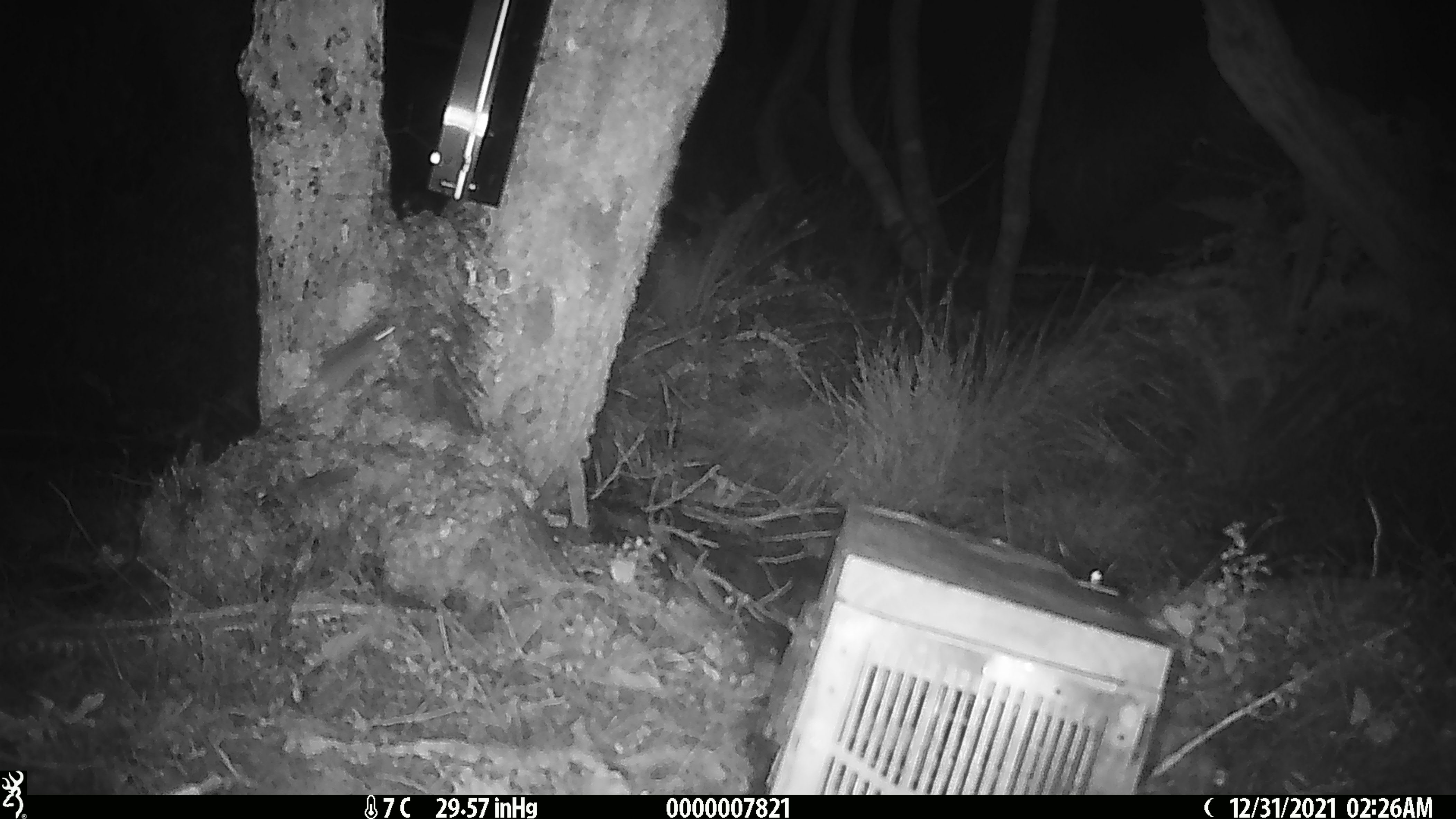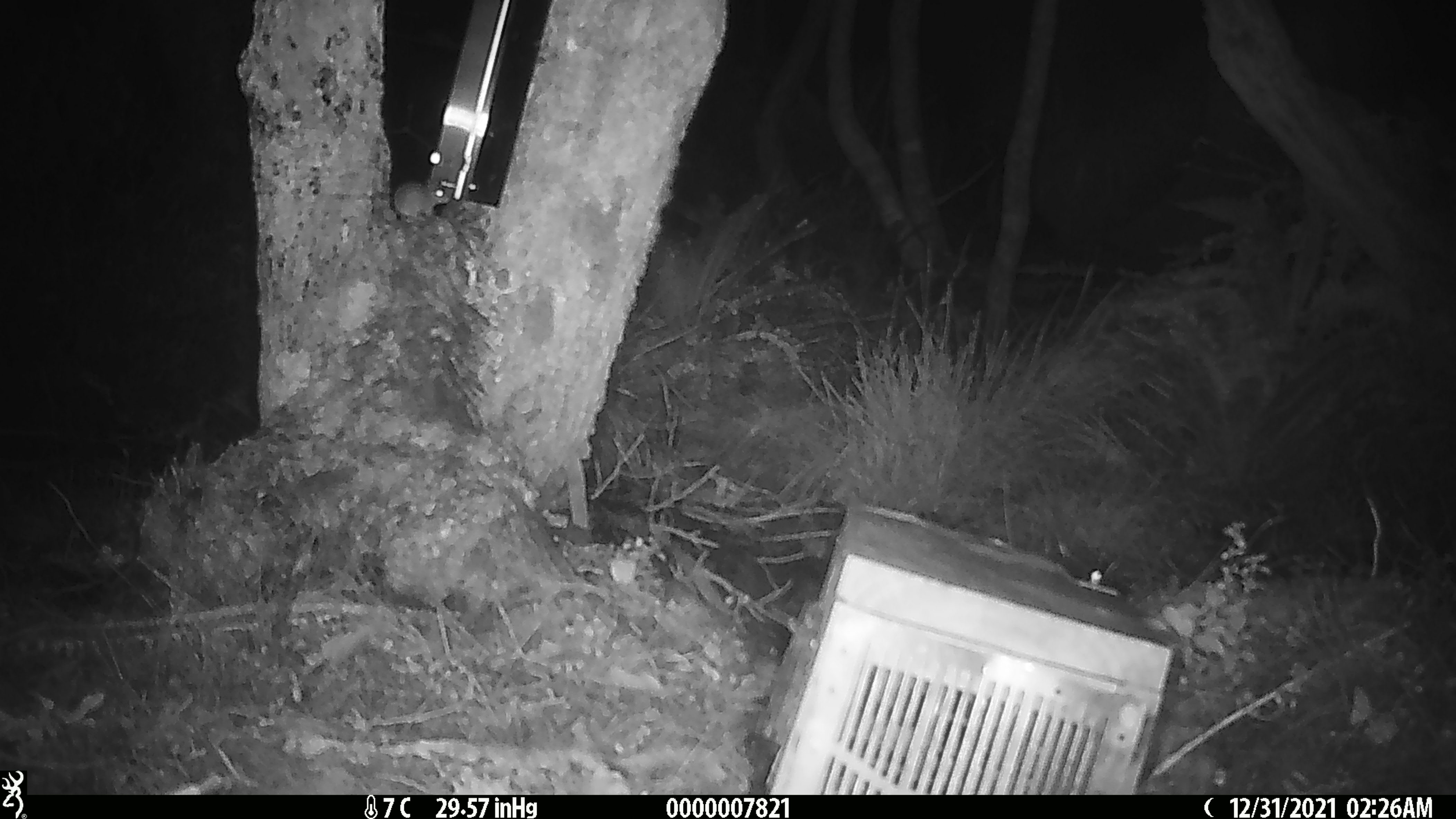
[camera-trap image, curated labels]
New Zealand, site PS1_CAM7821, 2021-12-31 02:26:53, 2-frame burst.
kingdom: Animalia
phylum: Chordata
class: Mammalia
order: Rodentia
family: Muridae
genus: Mus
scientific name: Mus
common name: mouse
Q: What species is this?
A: Mouse (Mus).